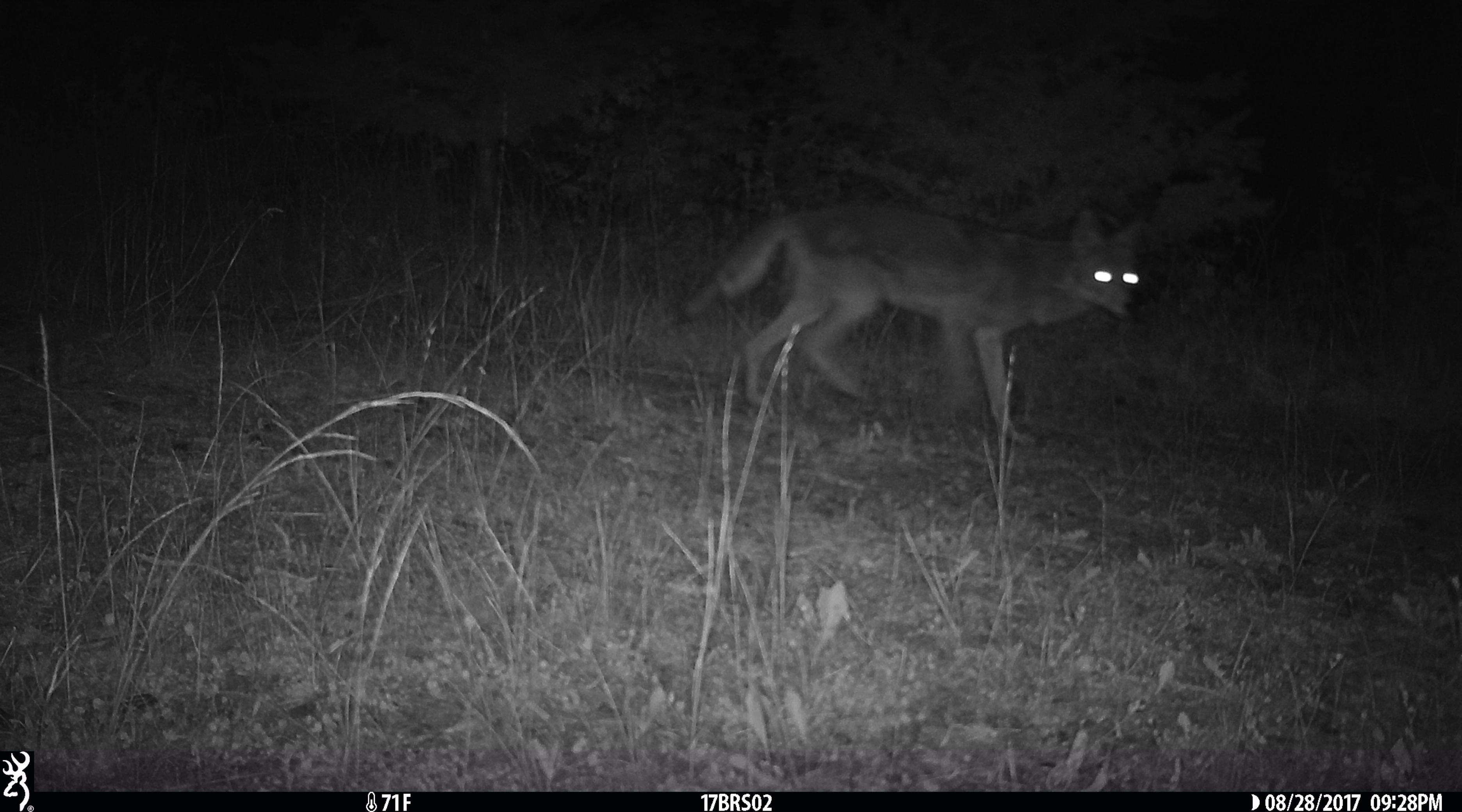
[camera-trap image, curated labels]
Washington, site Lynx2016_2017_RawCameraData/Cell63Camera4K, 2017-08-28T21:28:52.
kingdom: Animalia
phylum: Chordata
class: Mammalia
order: Carnivora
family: Canidae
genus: Canis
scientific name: Canis latrans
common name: coyote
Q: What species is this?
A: Canis latrans (coyote).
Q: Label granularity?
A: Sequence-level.